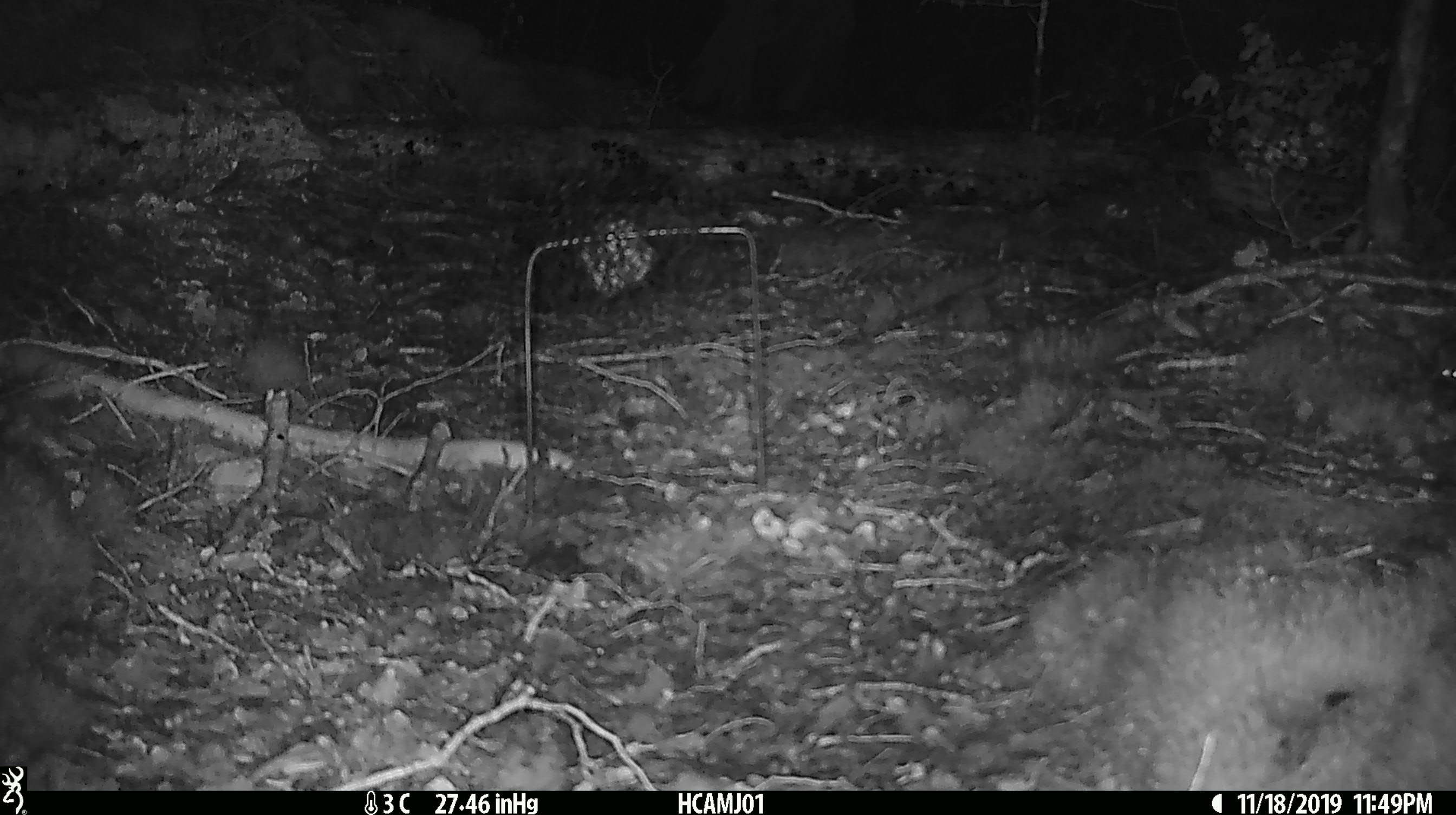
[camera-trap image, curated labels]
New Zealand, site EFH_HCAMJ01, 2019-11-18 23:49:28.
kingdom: Animalia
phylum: Chordata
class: Mammalia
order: Rodentia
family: Muridae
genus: Mus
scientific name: Mus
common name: mouse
Mouse (Mus).